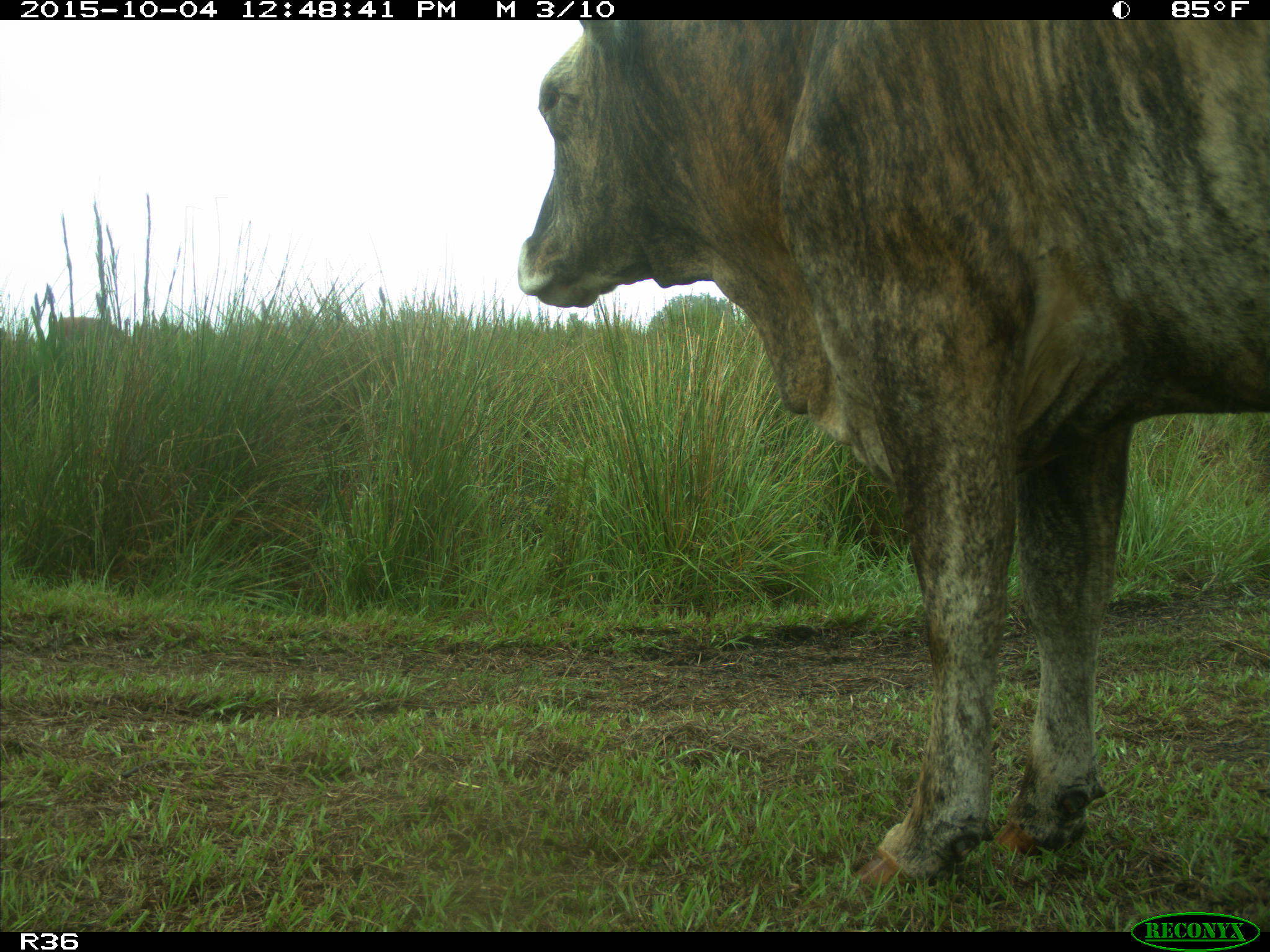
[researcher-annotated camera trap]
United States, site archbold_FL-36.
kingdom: Animalia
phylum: Chordata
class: Mammalia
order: Artiodactyla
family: Bovidae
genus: Bos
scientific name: Bos taurus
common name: domestic cow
Bos taurus (domestic cow).